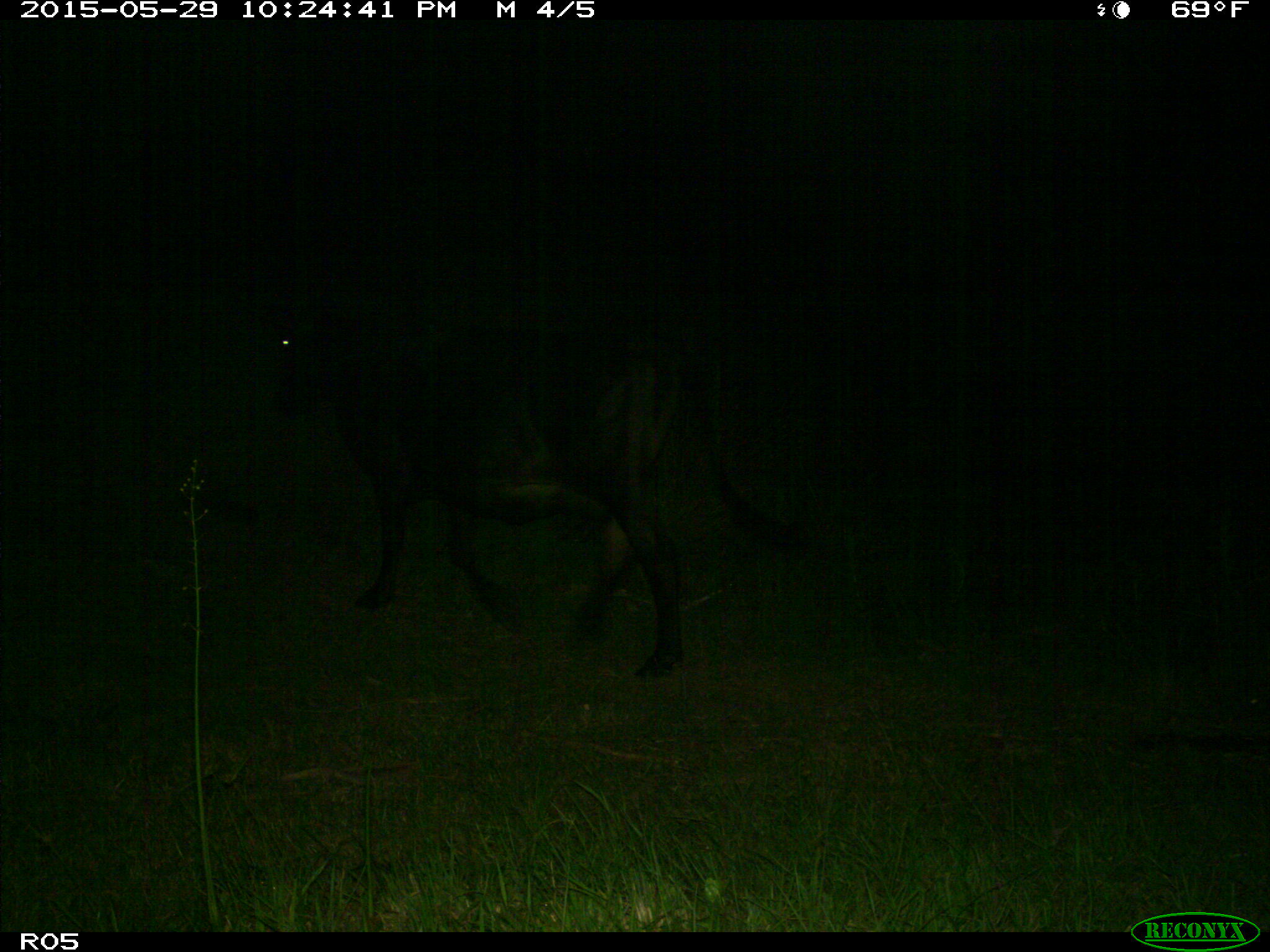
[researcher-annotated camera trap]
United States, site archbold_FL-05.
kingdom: Animalia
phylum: Chordata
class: Mammalia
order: Artiodactyla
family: Bovidae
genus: Bos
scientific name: Bos taurus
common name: domestic cow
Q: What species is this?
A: Bos taurus (domestic cow).